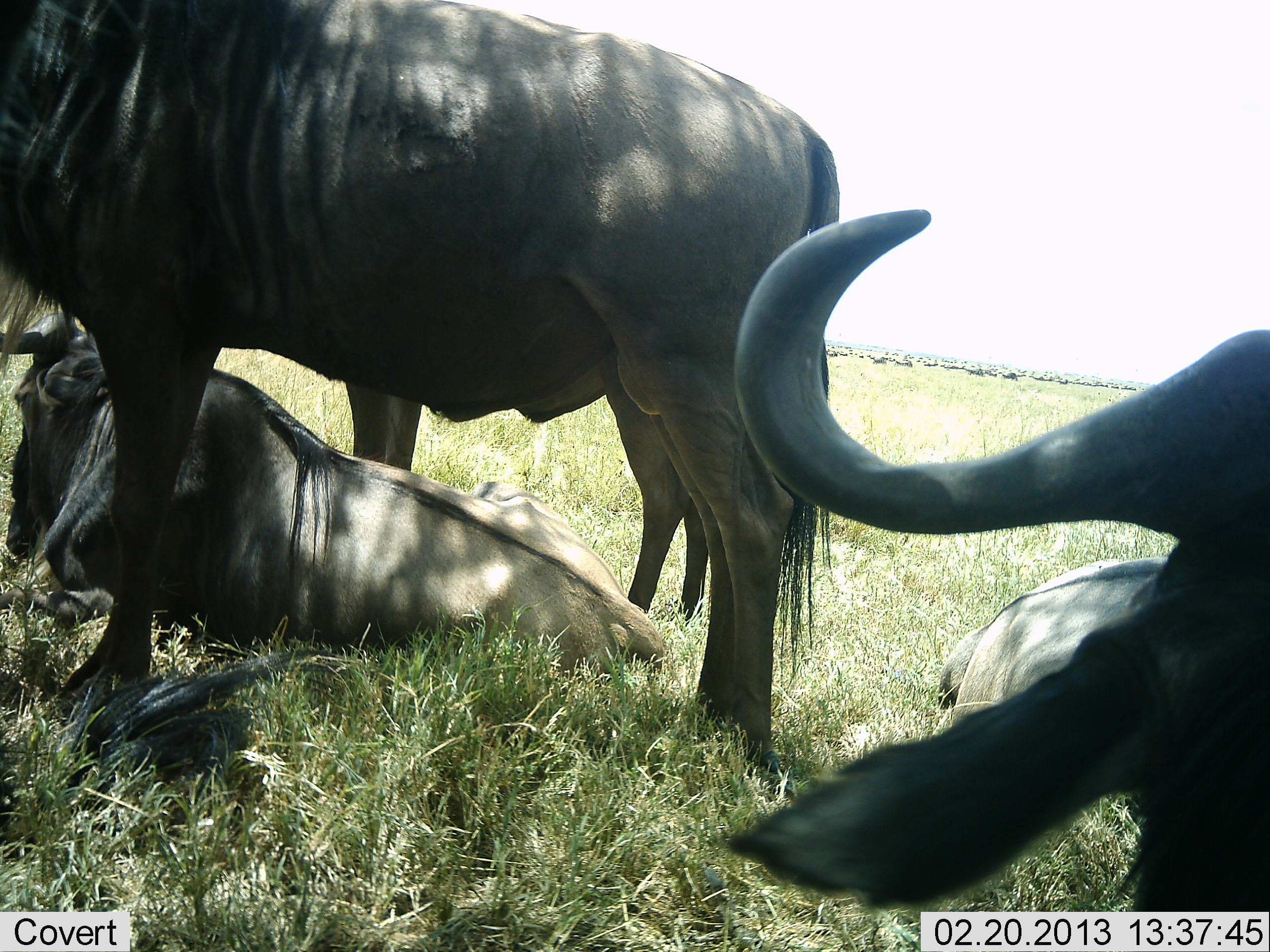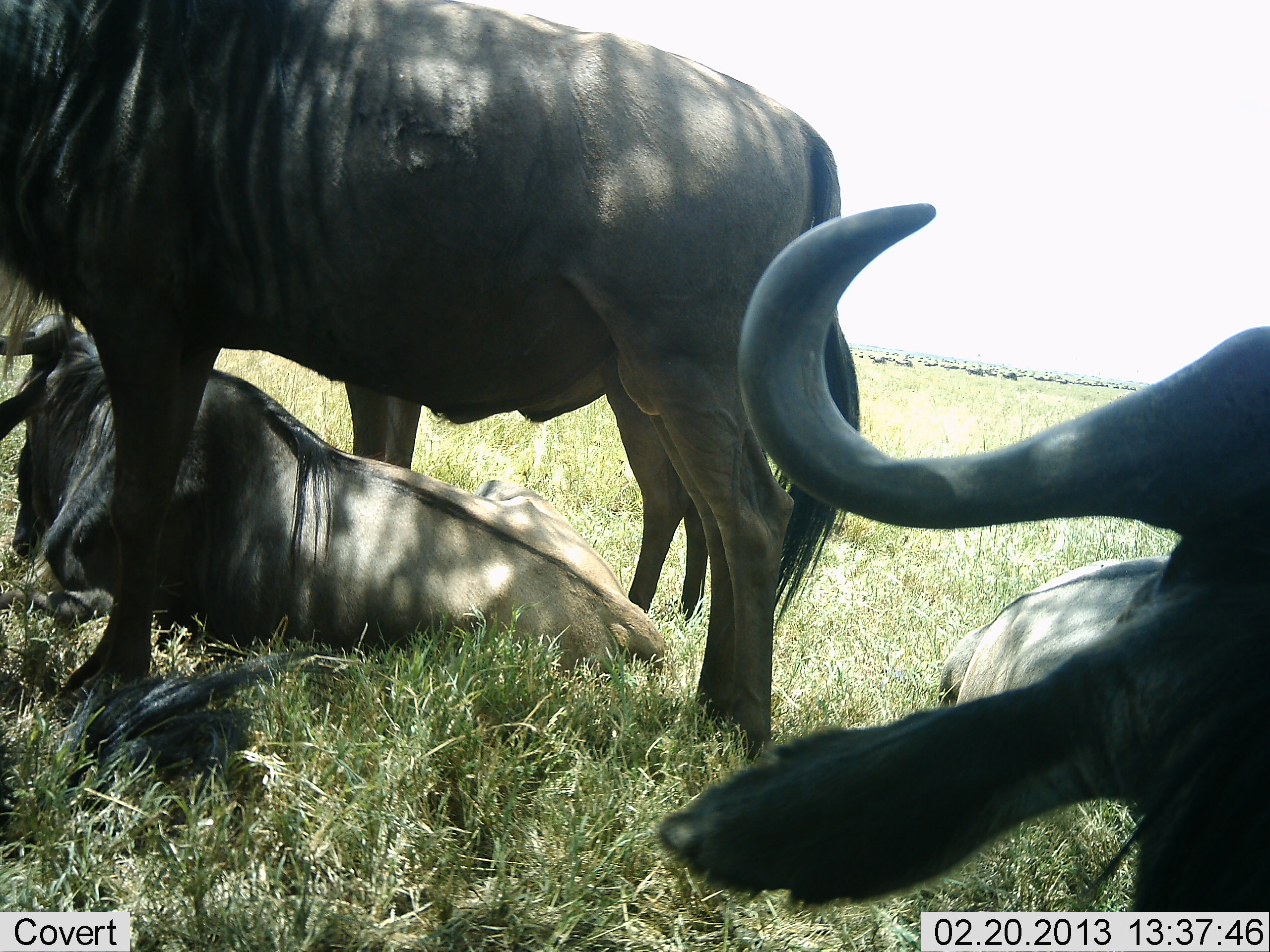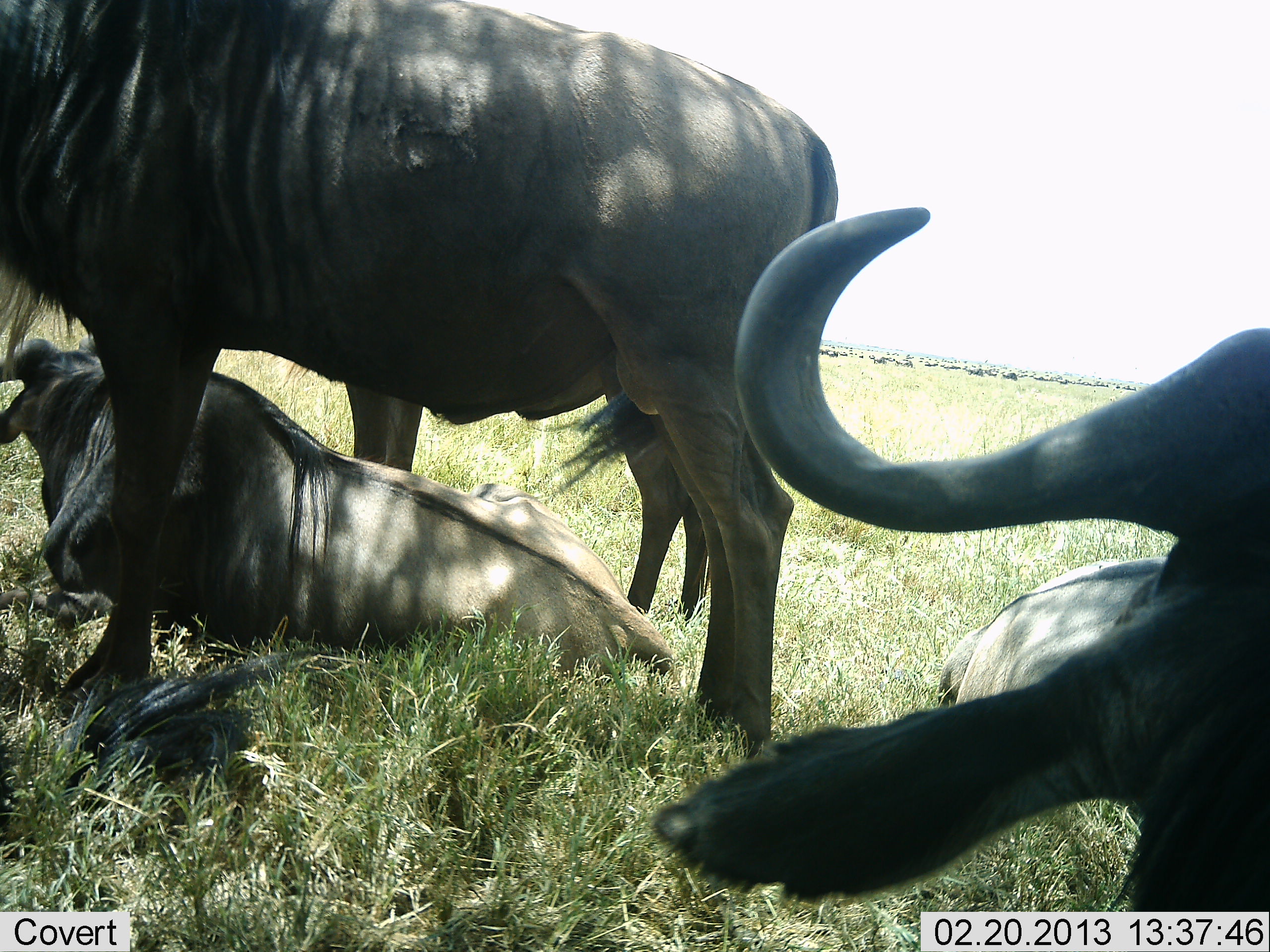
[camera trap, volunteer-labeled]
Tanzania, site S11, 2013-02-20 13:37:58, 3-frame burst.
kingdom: Animalia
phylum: Chordata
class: Mammalia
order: Artiodactyla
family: Bovidae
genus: Connochaetes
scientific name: Connochaetes taurinus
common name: blue wildebeest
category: wildebeest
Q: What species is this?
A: Wildebeest (blue wildebeest) (Connochaetes taurinus).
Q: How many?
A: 4.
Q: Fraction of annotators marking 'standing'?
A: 87%.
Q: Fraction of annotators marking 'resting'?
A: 100%.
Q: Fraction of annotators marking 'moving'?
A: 7%.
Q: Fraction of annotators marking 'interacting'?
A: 13%.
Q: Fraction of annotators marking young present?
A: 0%.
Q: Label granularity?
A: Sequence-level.